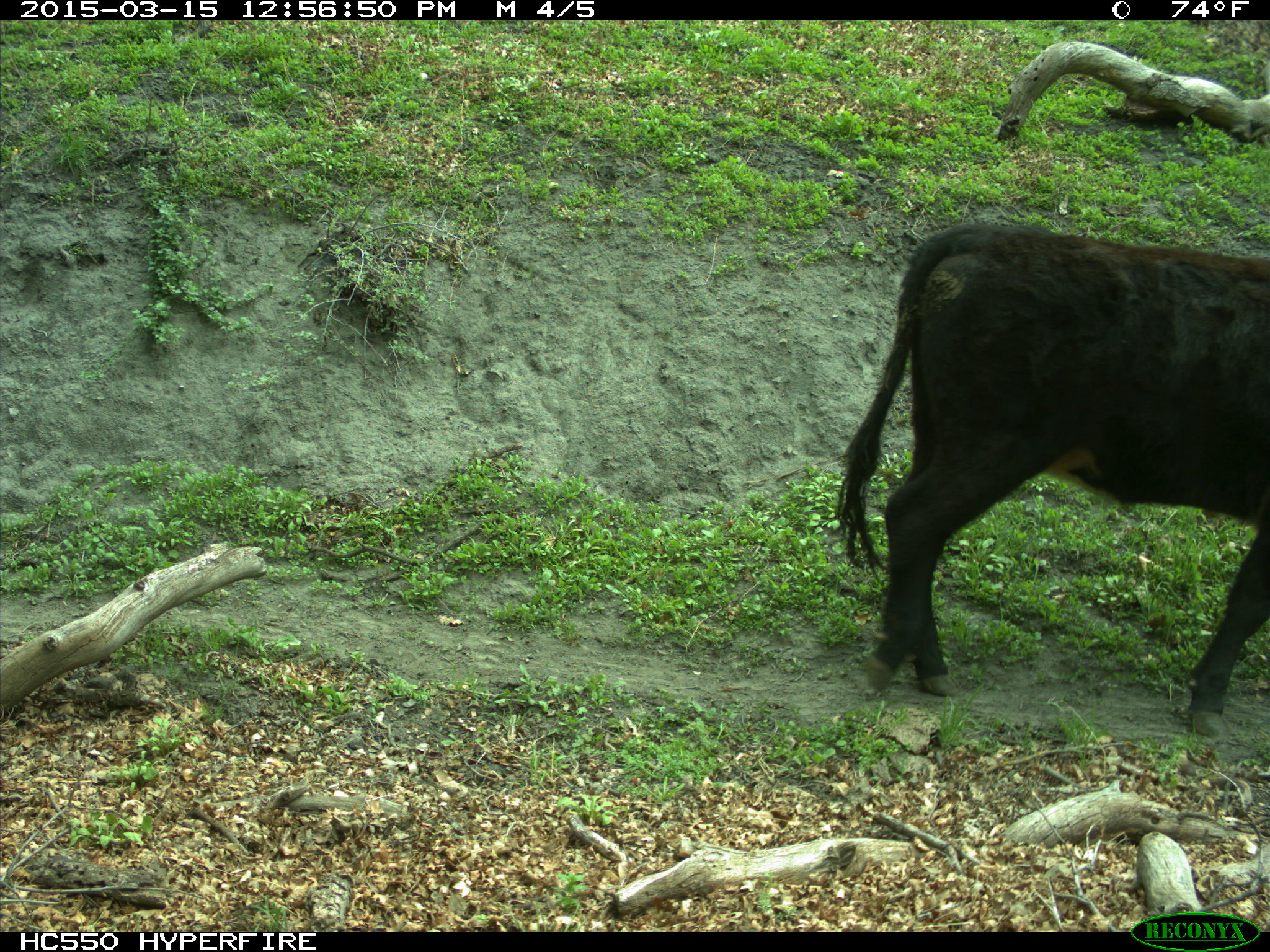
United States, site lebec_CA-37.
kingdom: Animalia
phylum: Chordata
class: Mammalia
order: Artiodactyla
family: Bovidae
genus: Bos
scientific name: Bos taurus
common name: domestic cow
Bos taurus (domestic cow).